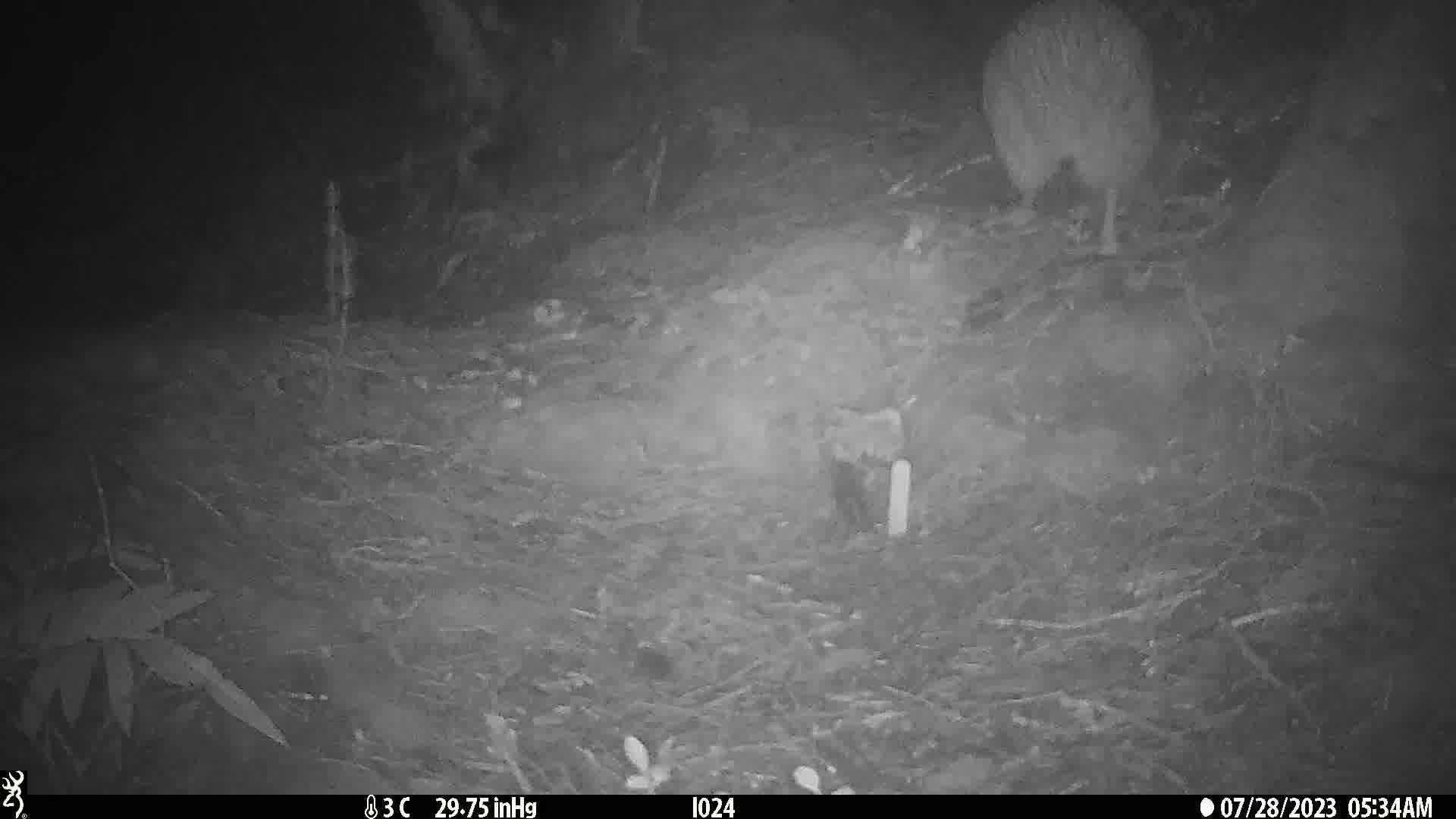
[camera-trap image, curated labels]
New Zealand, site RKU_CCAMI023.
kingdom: Animalia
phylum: Chordata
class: Aves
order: Apterygiformes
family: Apterygidae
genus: Apteryx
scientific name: Apteryx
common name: kiwi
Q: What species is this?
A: Kiwi (Apteryx).